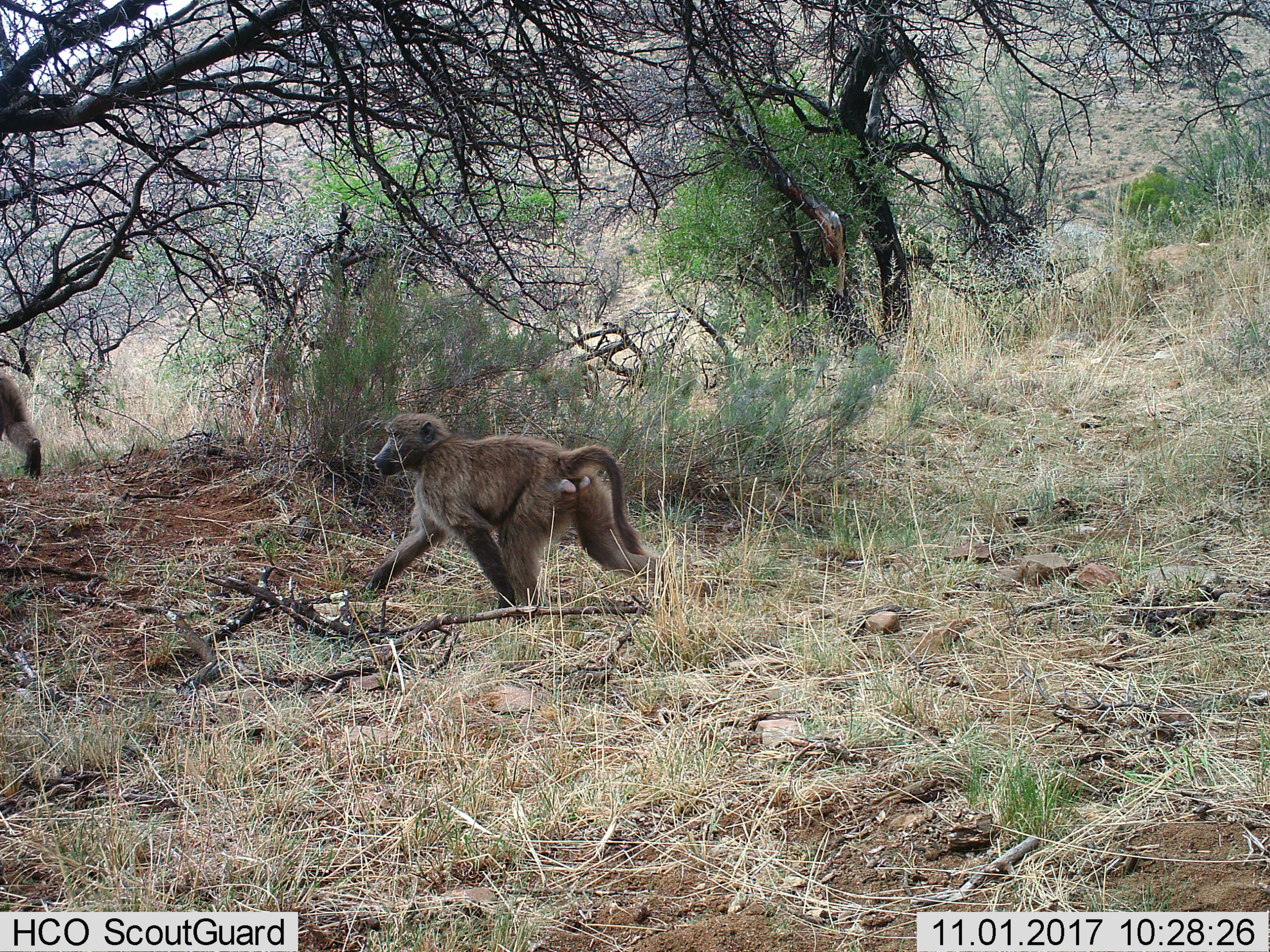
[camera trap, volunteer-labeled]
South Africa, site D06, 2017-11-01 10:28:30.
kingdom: Animalia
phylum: Chordata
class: Mammalia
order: Primates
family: Cercopithecidae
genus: Papio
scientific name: Papio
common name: baboon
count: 2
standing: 0%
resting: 0%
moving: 100%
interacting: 10%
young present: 0%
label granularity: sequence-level